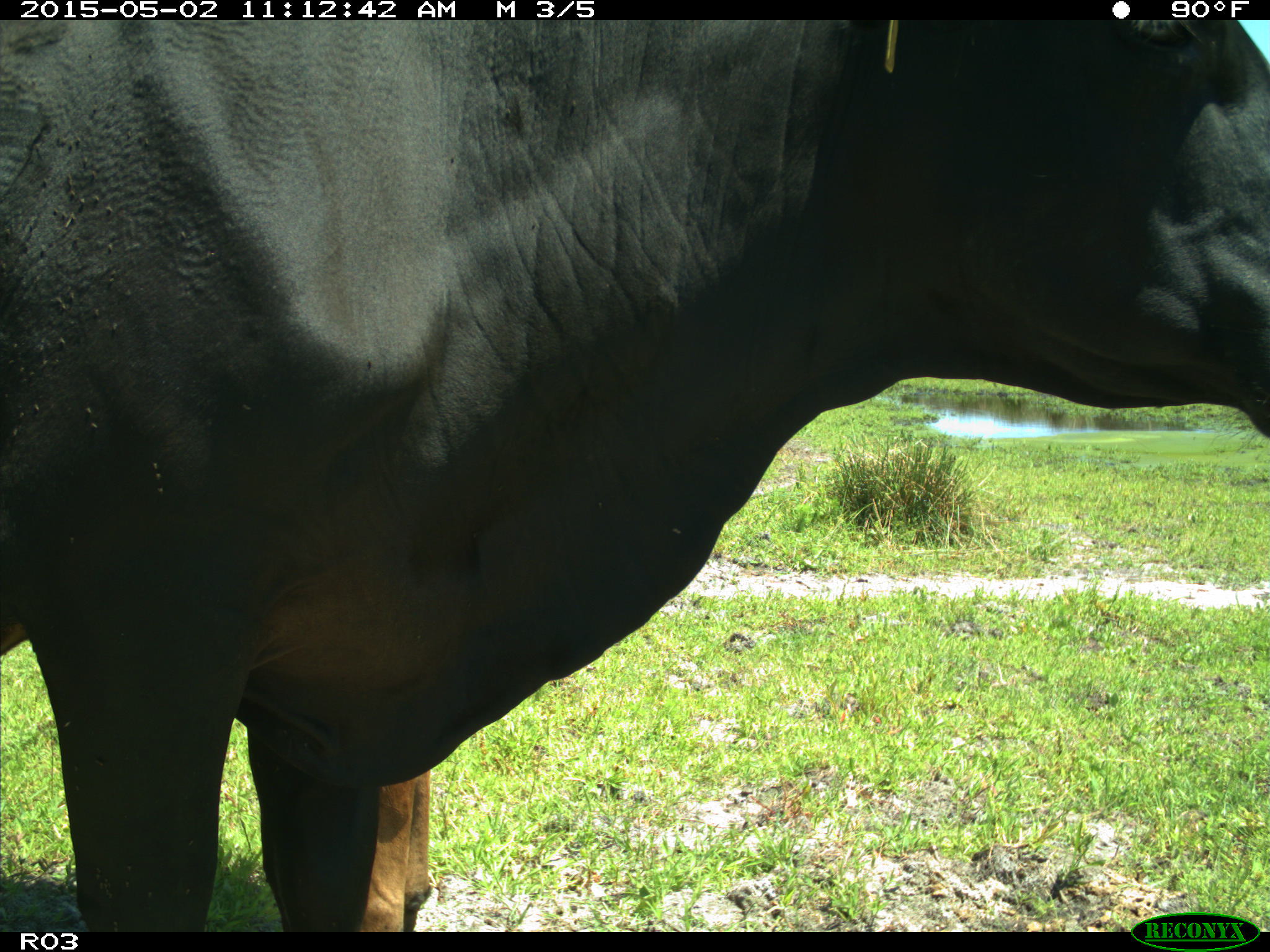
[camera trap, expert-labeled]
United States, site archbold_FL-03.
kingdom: Animalia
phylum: Chordata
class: Mammalia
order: Artiodactyla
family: Bovidae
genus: Bos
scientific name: Bos taurus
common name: domestic cow